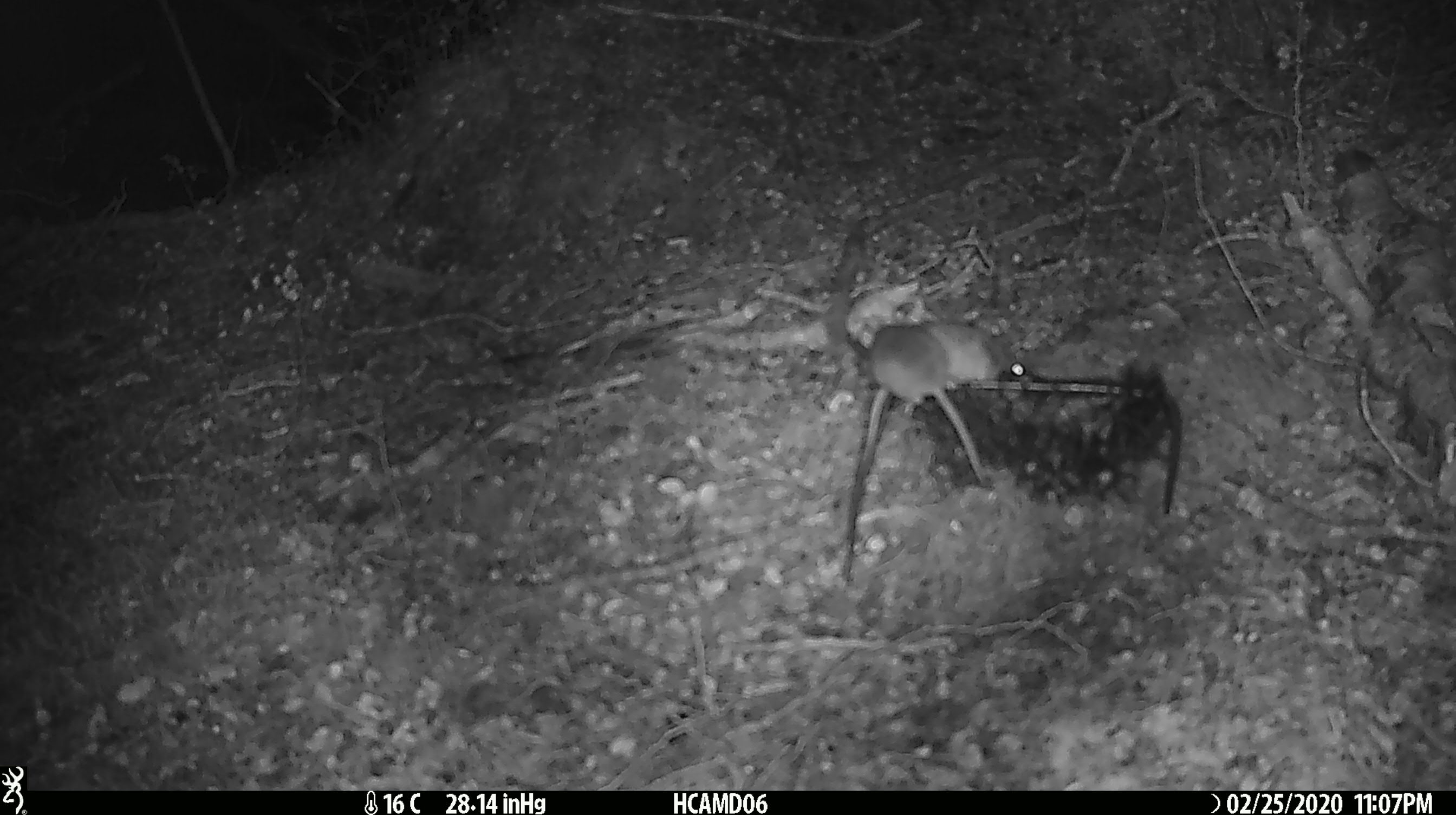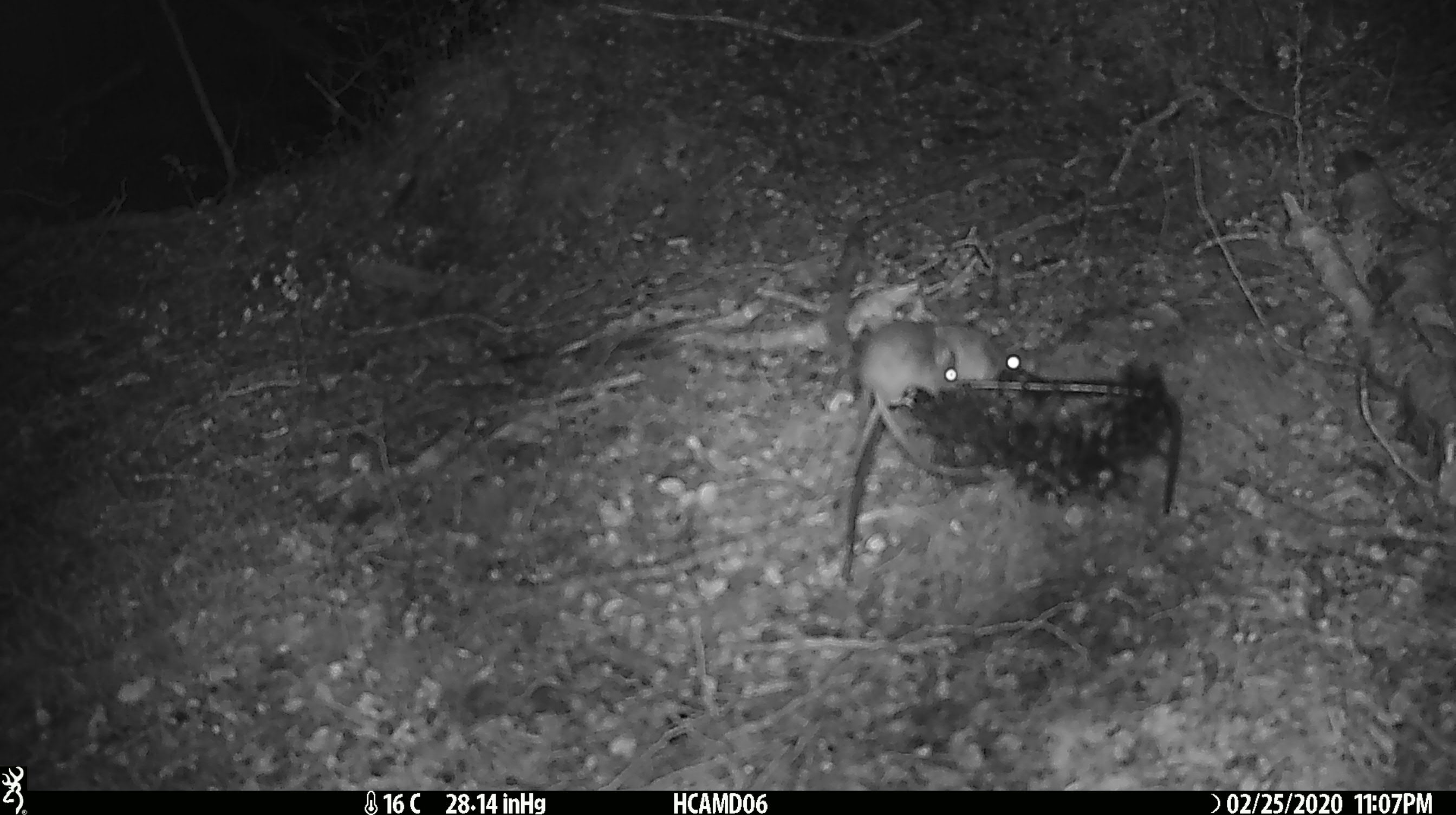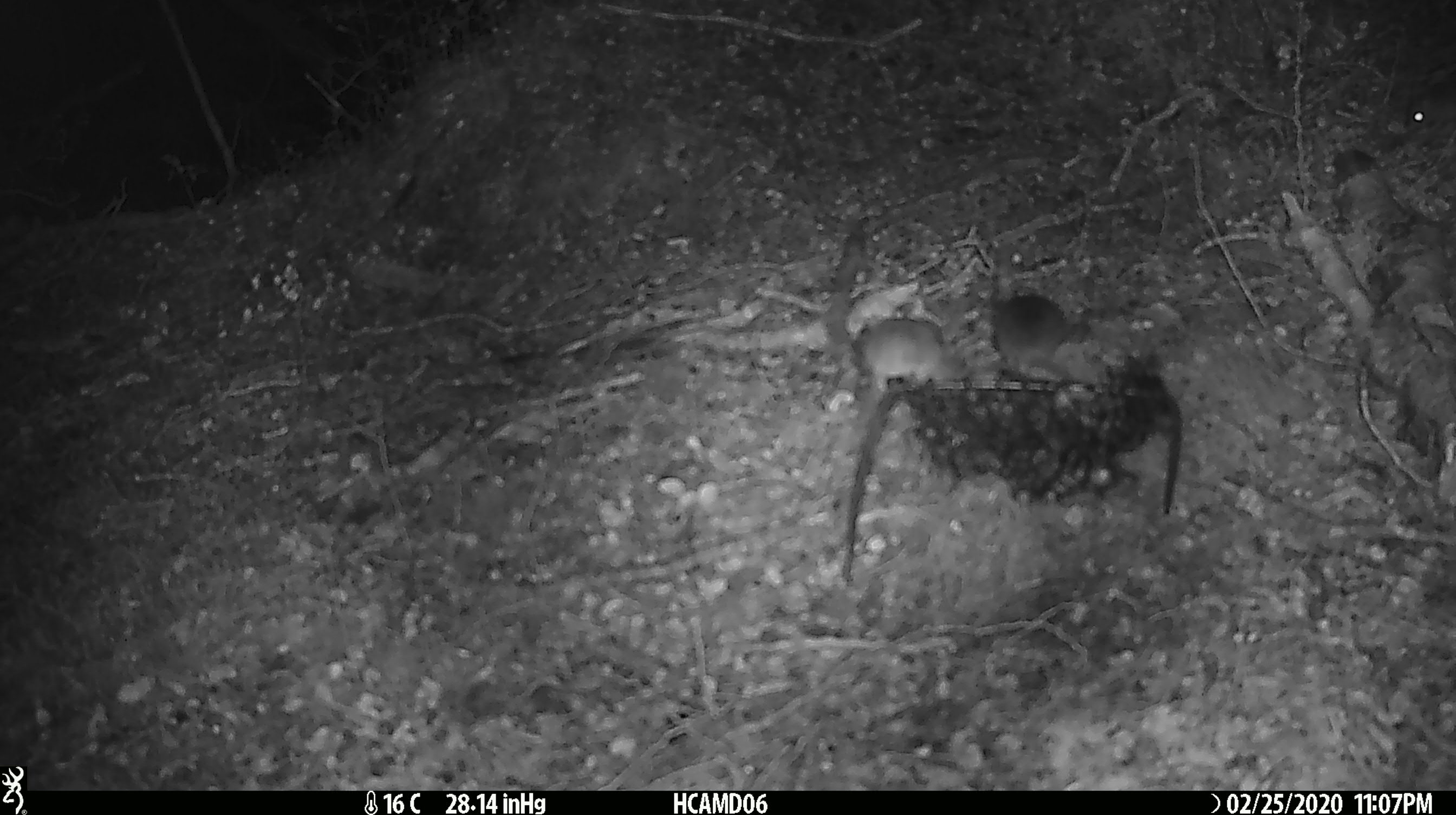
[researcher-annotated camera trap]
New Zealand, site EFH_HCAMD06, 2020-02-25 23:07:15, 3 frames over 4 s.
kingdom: Animalia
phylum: Chordata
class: Mammalia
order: Rodentia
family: Muridae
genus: Mus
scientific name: Mus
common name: mouse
Mouse (Mus).